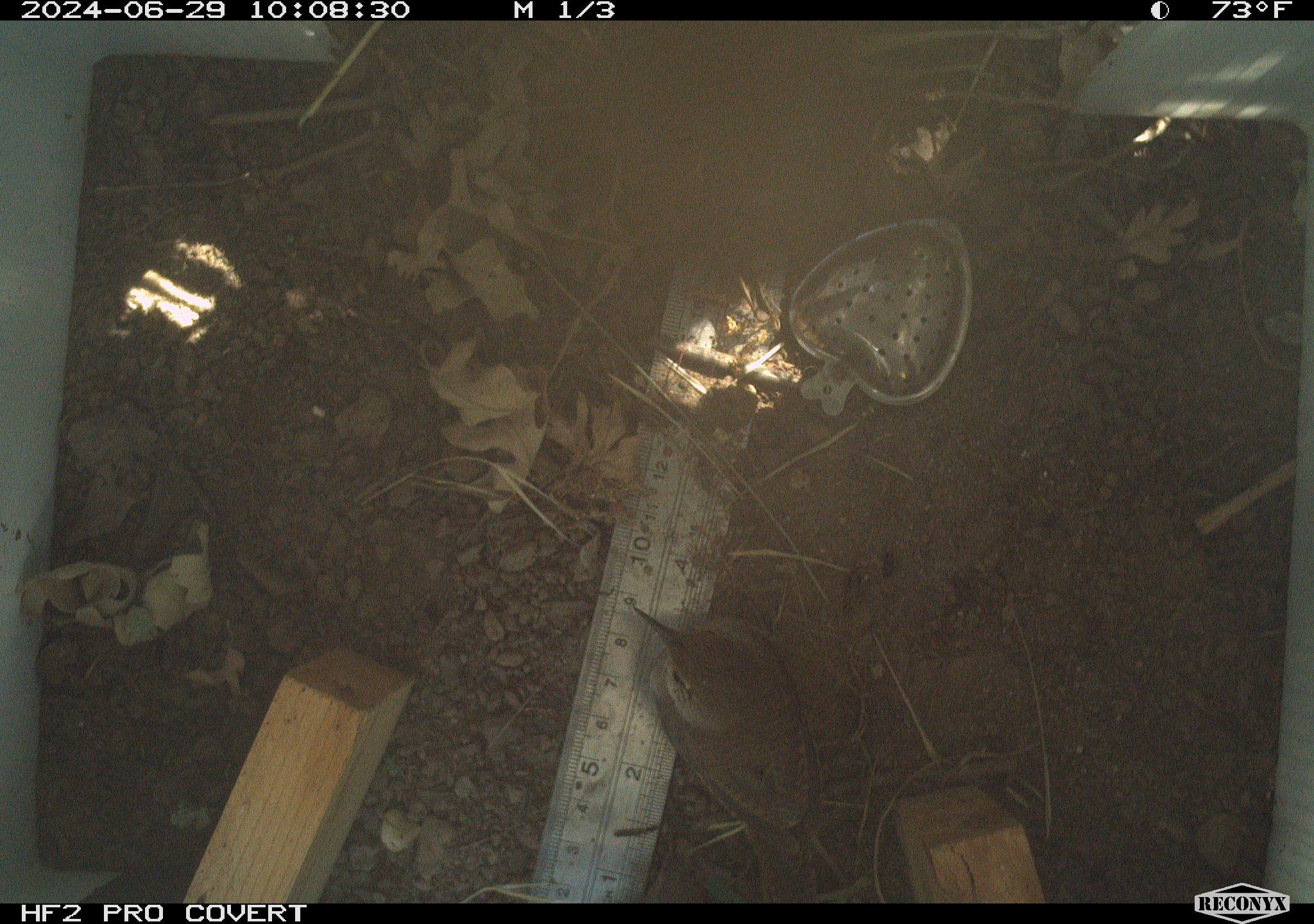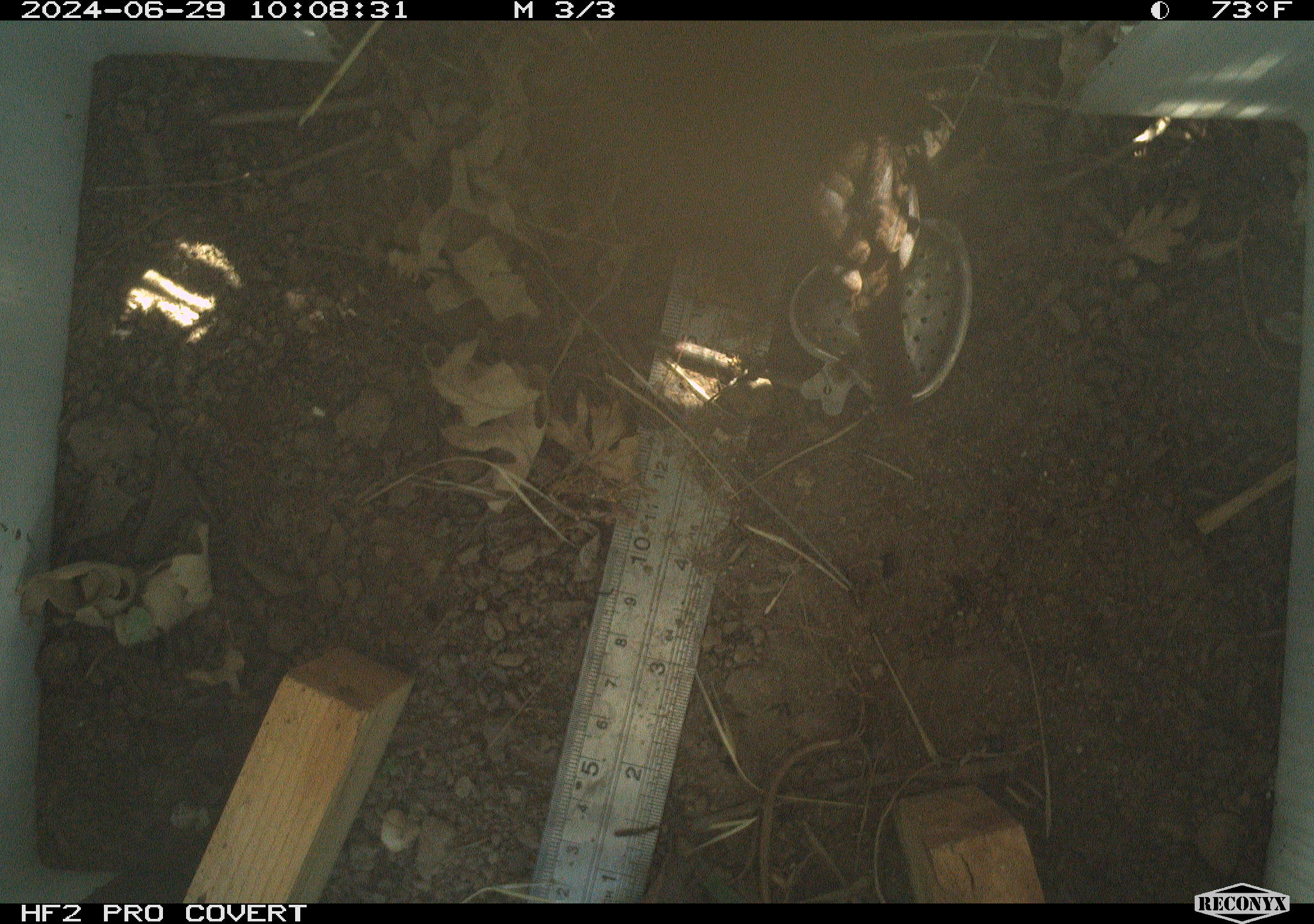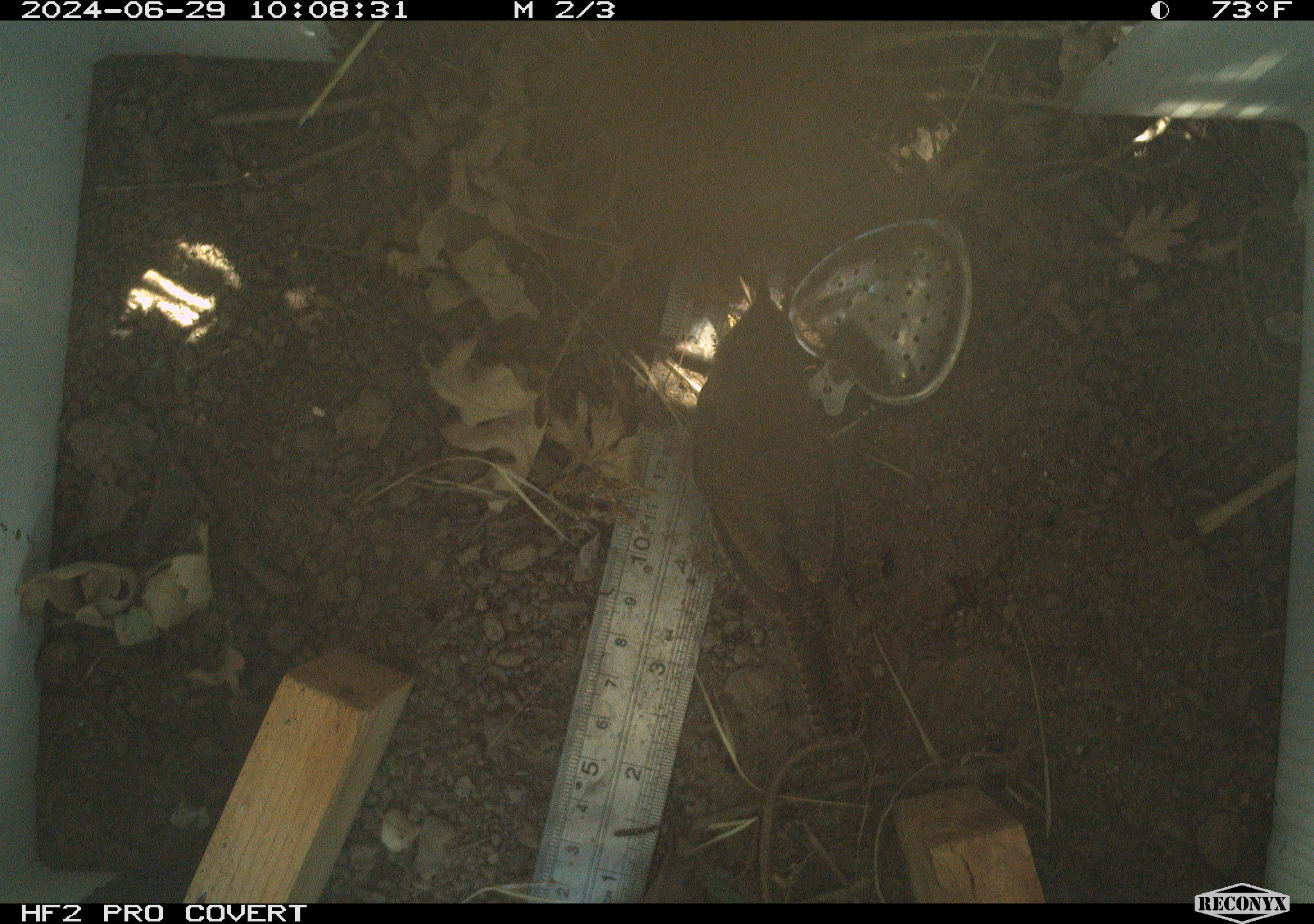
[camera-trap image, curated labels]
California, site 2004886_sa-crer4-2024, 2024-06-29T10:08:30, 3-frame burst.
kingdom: Animalia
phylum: Chordata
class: Aves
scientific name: Aves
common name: bird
Bird (Aves).